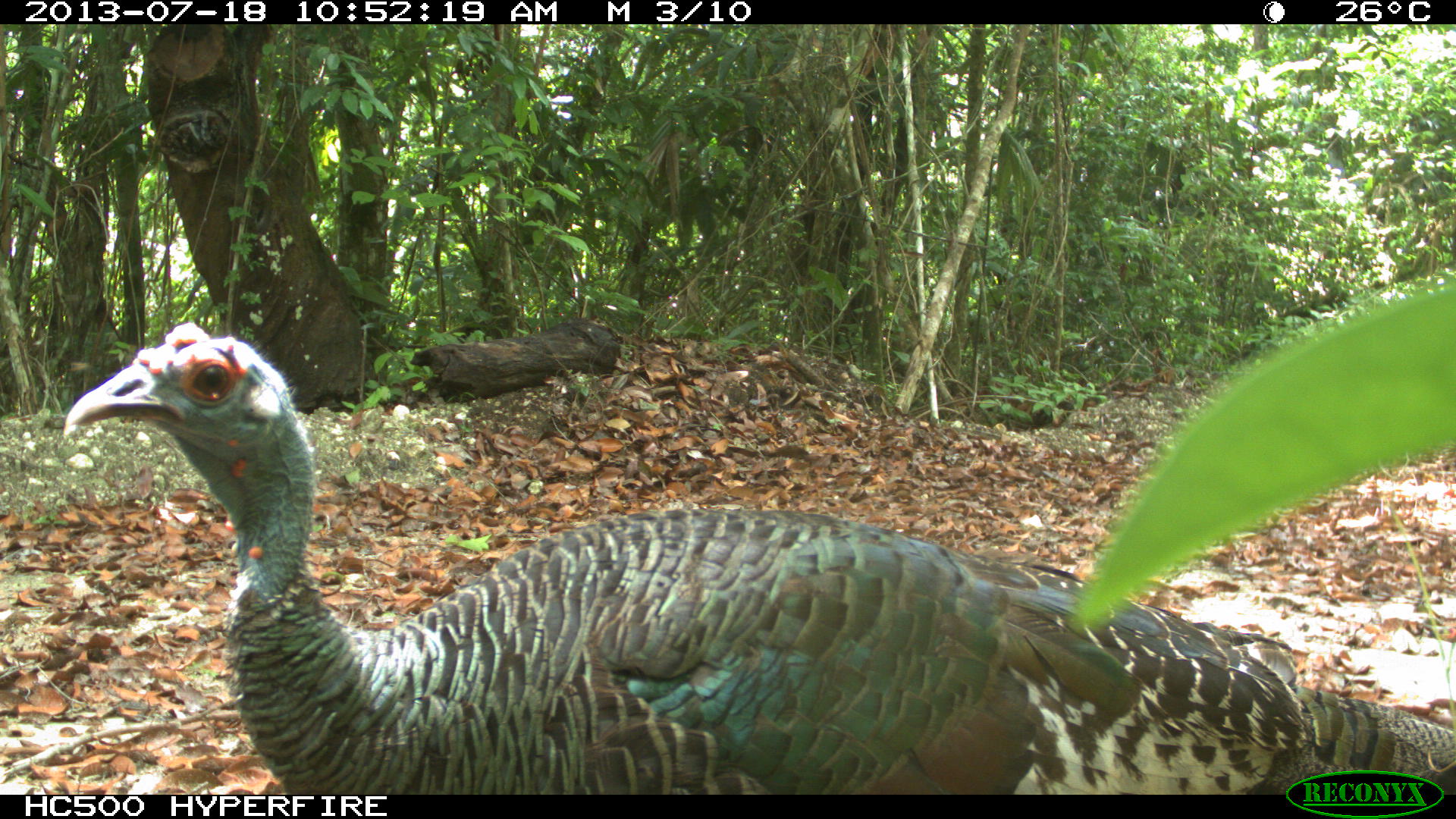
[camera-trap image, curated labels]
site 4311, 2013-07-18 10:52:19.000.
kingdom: Animalia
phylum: Chordata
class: Aves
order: Galliformes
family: Phasianidae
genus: Meleagris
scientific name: Meleagris ocellata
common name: ocellated turkey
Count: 1.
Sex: male.